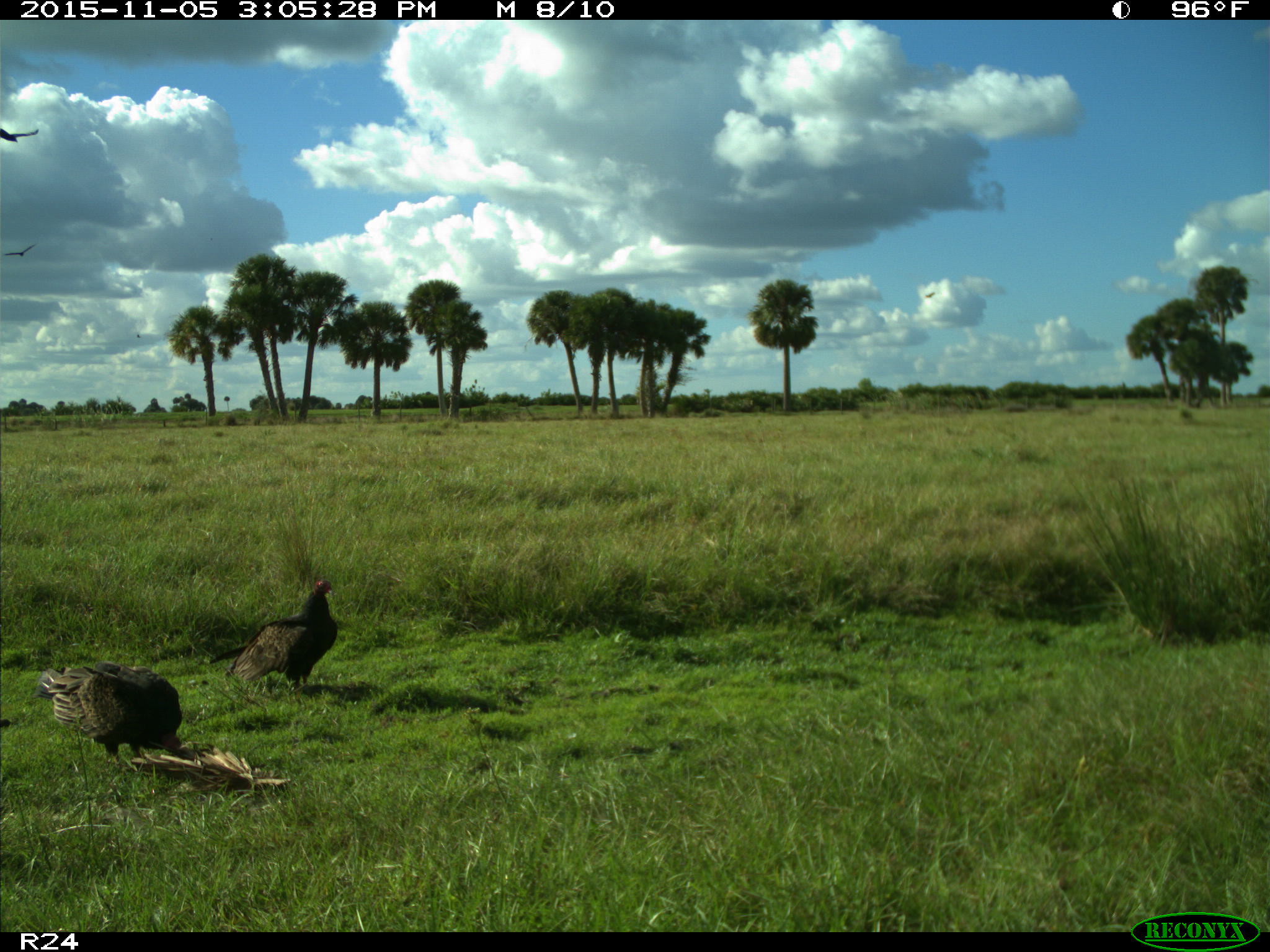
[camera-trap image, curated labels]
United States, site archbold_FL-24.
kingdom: Animalia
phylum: Chordata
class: Aves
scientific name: Aves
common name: birds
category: unidentified bird